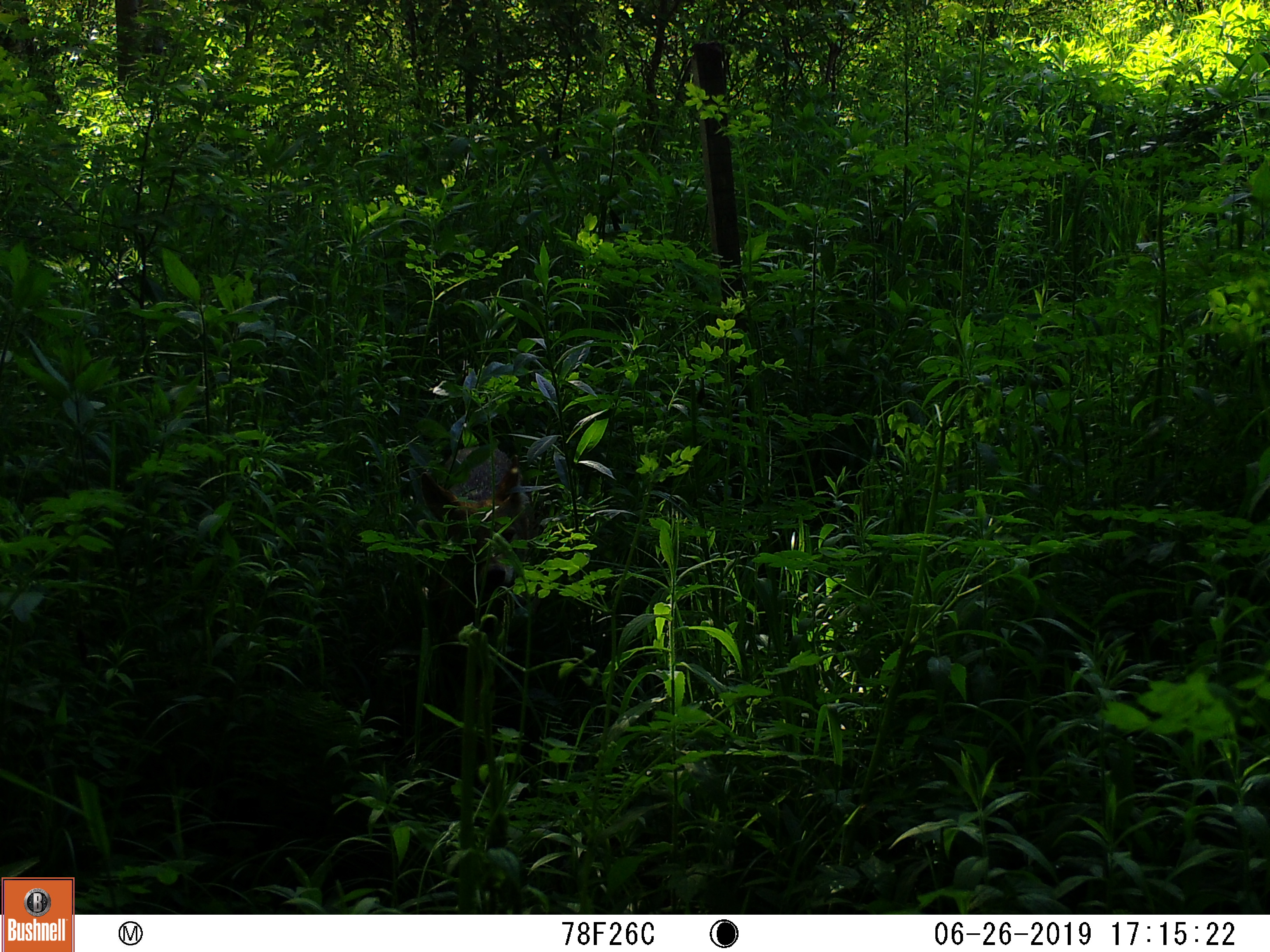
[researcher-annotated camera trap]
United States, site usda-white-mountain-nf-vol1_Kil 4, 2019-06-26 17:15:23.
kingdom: Animalia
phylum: Chordata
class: Mammalia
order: Carnivora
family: Canidae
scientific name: Canidae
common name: canid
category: canid sp.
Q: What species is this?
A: Canid sp. (canid) (Canidae).